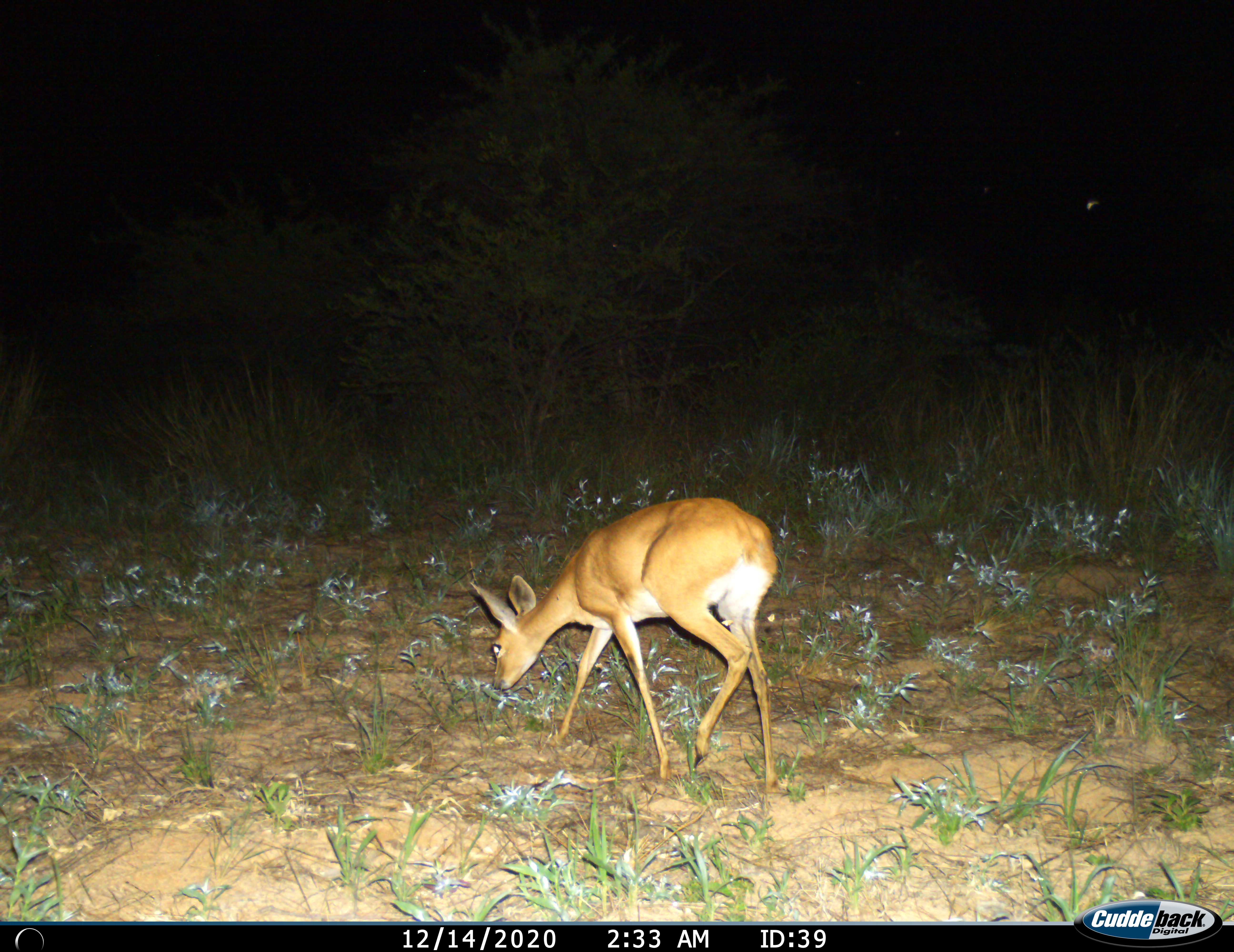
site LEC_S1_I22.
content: unidentified animal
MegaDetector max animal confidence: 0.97